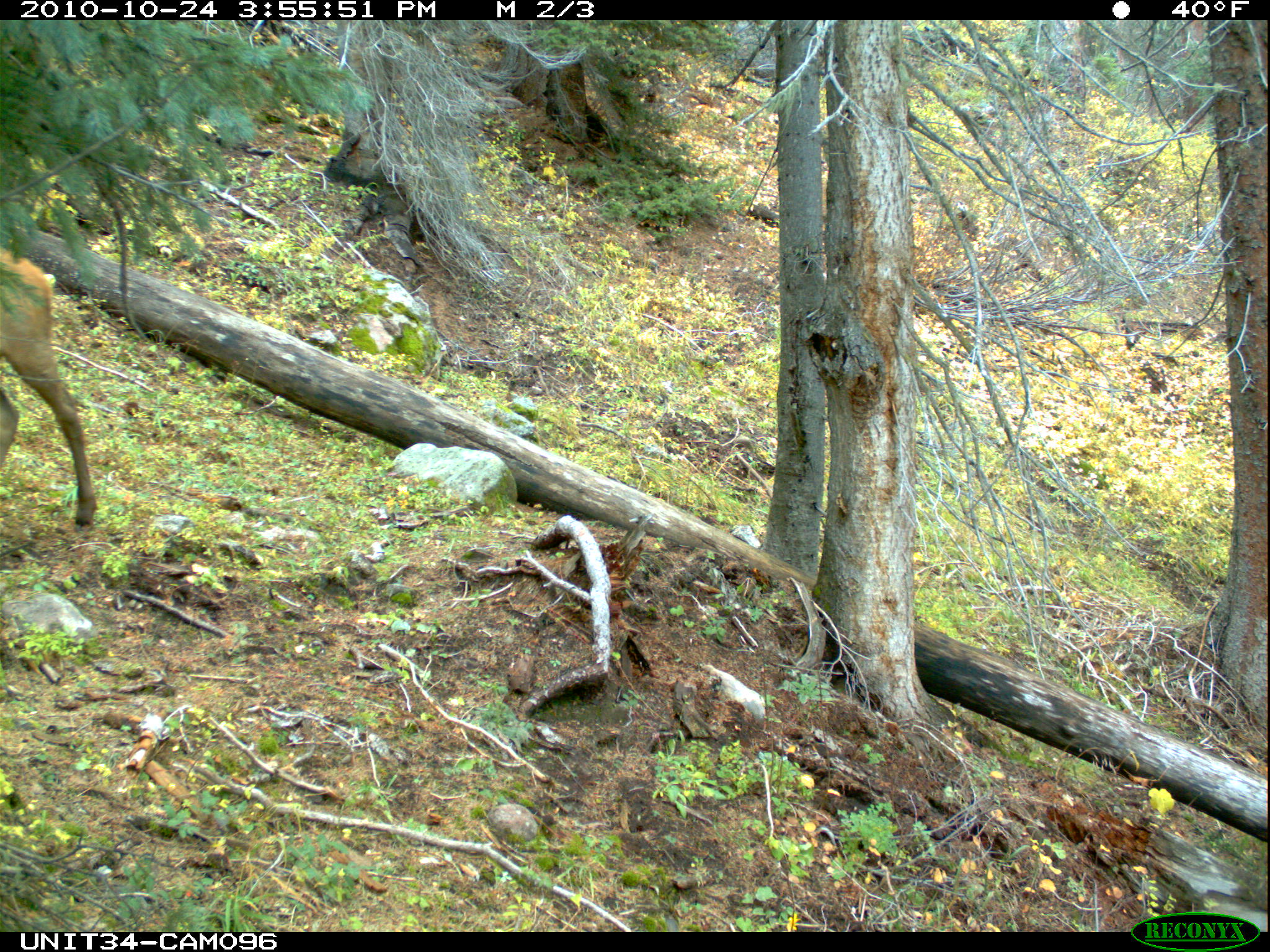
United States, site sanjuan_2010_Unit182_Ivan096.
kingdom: Animalia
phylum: Chordata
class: Mammalia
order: Artiodactyla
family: Cervidae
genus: Cervus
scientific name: Cervus elaphus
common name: red deer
Cervus elaphus (red deer).